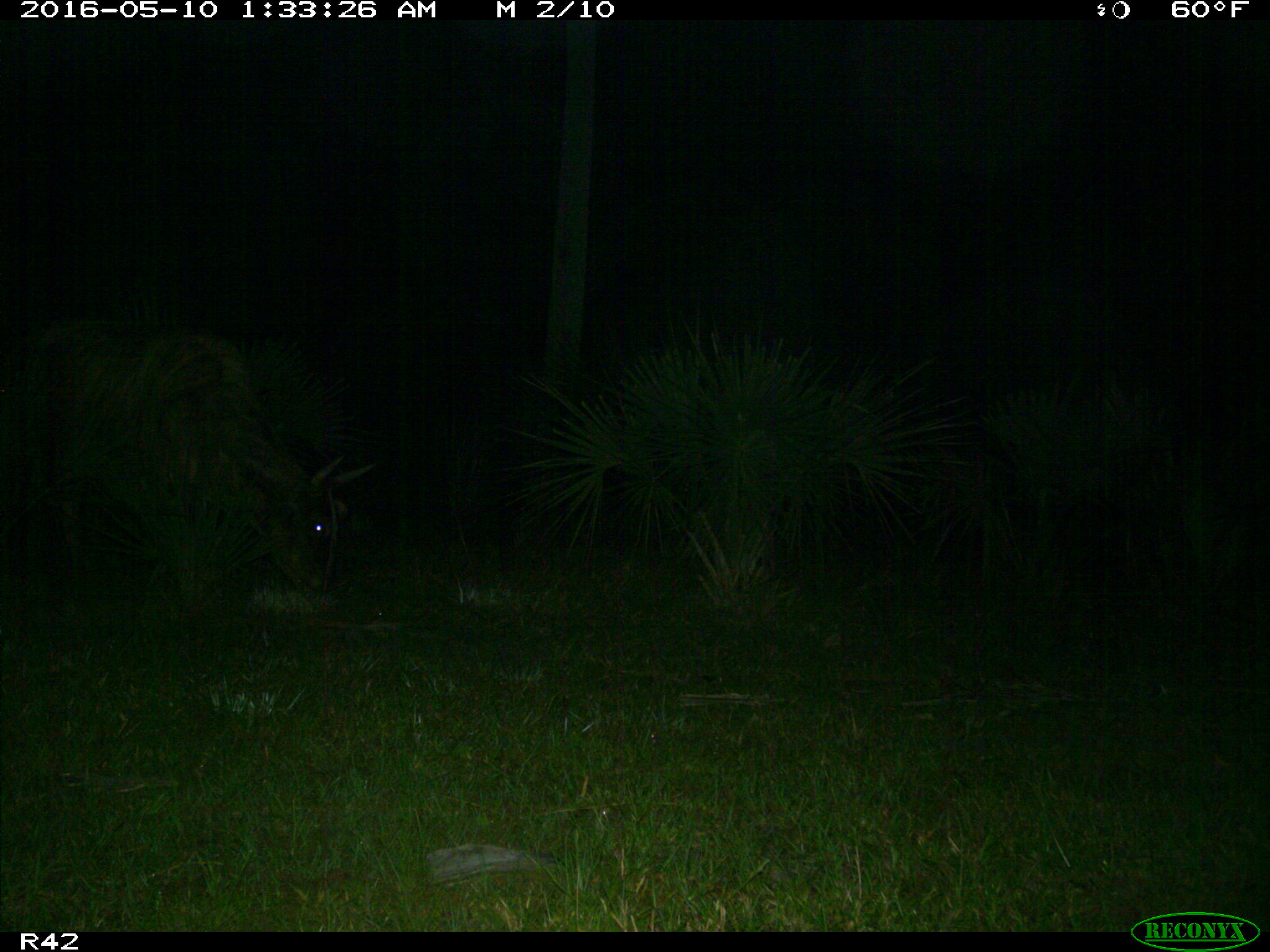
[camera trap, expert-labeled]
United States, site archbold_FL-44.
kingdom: Animalia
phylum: Chordata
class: Mammalia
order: Artiodactyla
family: Bovidae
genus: Bos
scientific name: Bos taurus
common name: domestic cow